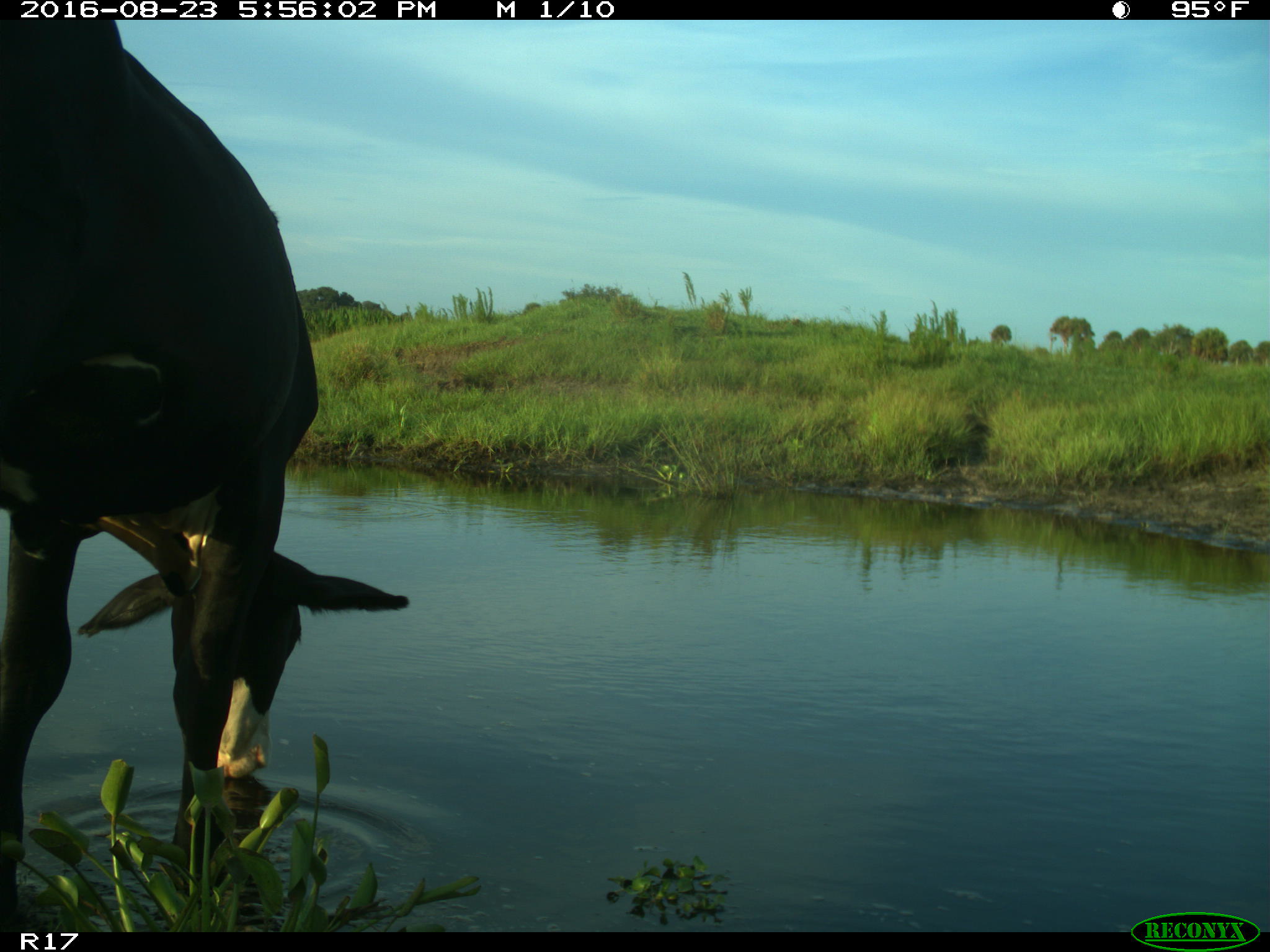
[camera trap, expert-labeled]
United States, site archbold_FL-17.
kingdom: Animalia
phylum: Chordata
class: Mammalia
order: Artiodactyla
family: Bovidae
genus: Bos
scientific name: Bos taurus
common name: domestic cow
Bos taurus (domestic cow).